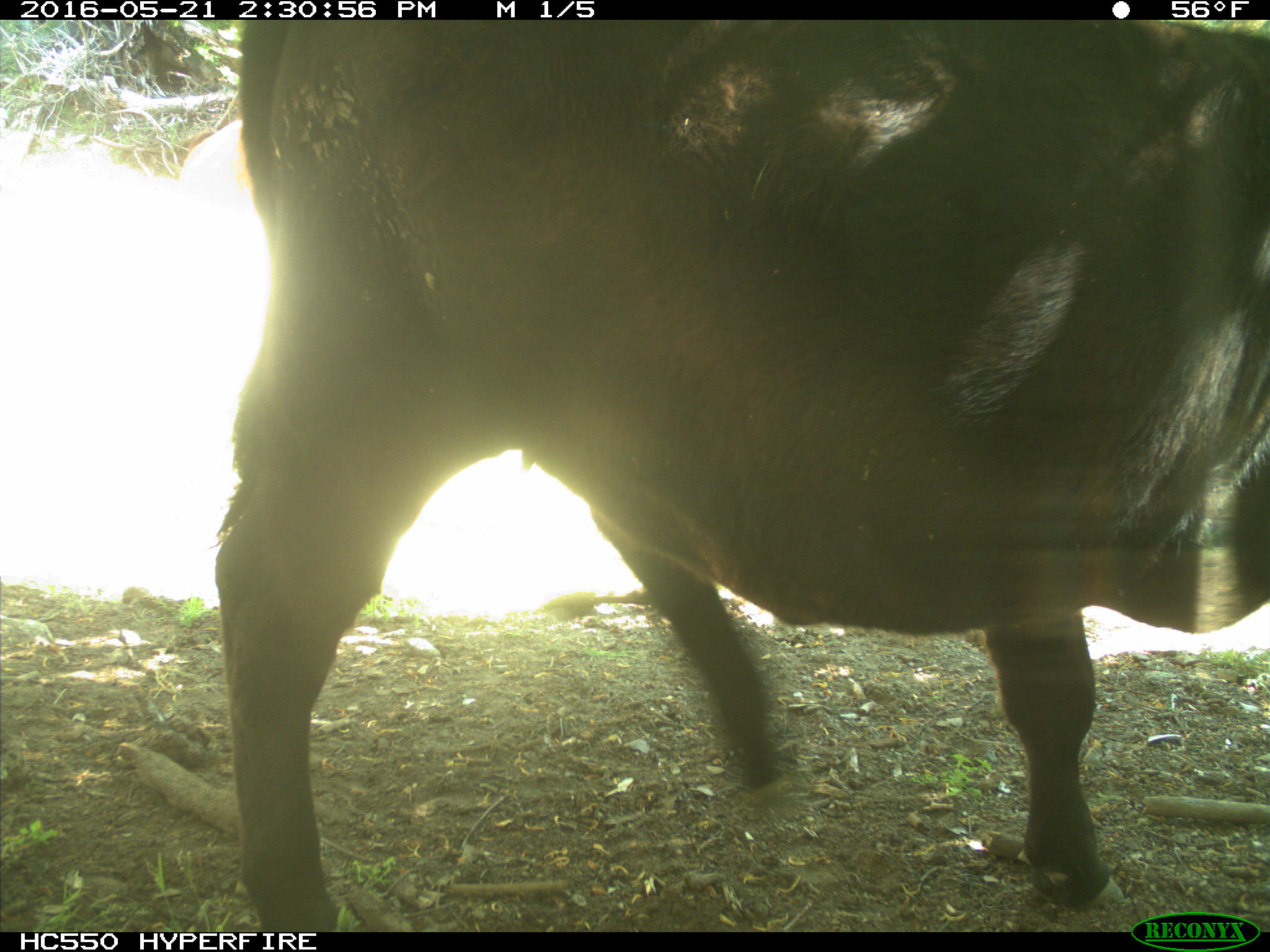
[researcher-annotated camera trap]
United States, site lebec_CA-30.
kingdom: Animalia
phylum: Chordata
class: Mammalia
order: Artiodactyla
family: Bovidae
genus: Bos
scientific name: Bos taurus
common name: domestic cow